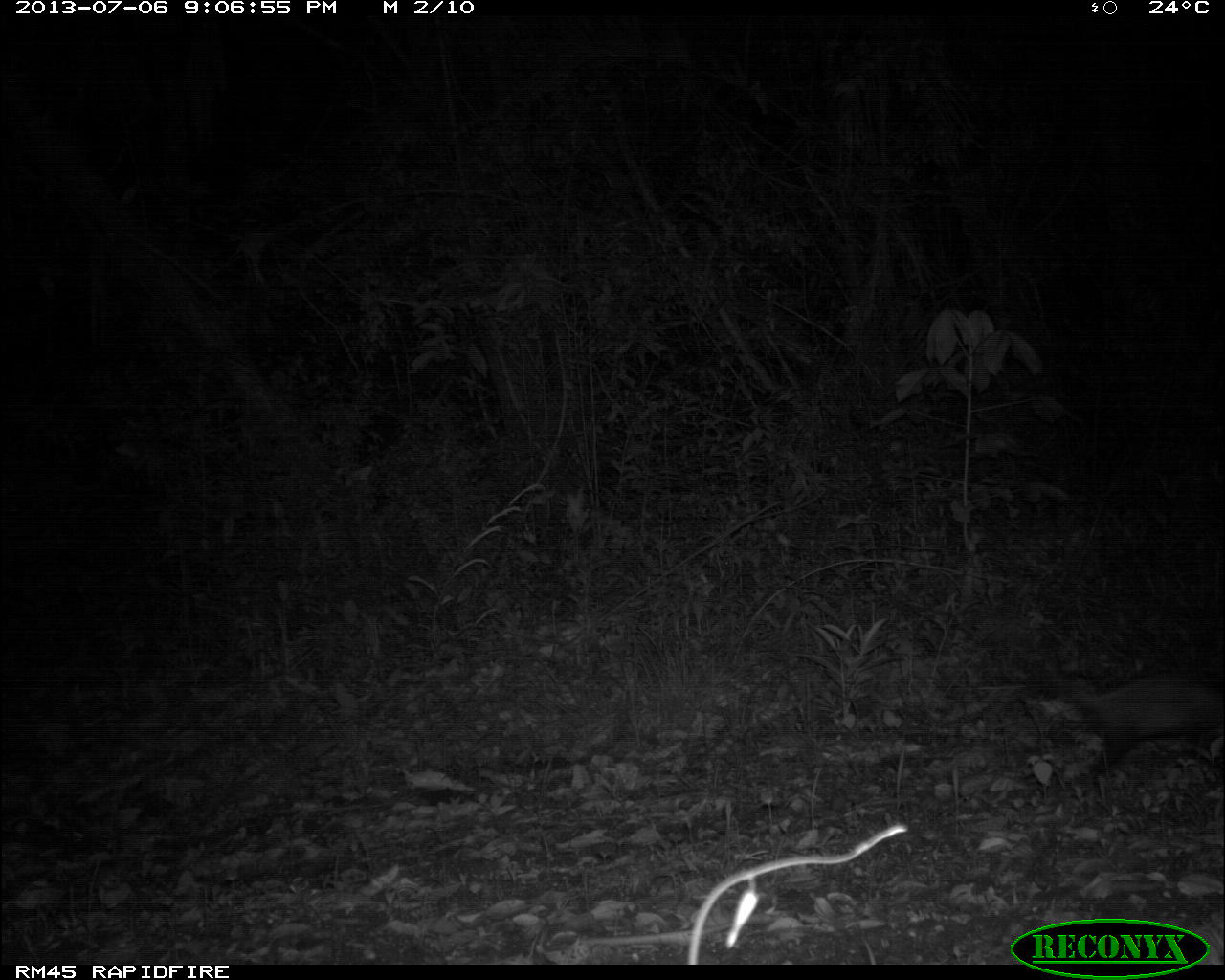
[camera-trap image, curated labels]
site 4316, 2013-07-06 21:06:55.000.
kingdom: Animalia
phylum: Chordata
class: Mammalia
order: Didelphimorphia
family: Didelphidae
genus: Didelphis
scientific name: Didelphis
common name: american opossums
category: didelphis sp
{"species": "didelphis sp (american opossums) (Didelphis)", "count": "1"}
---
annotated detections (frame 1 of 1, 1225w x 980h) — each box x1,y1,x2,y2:
didelphis sp: 1014,669,1225,781